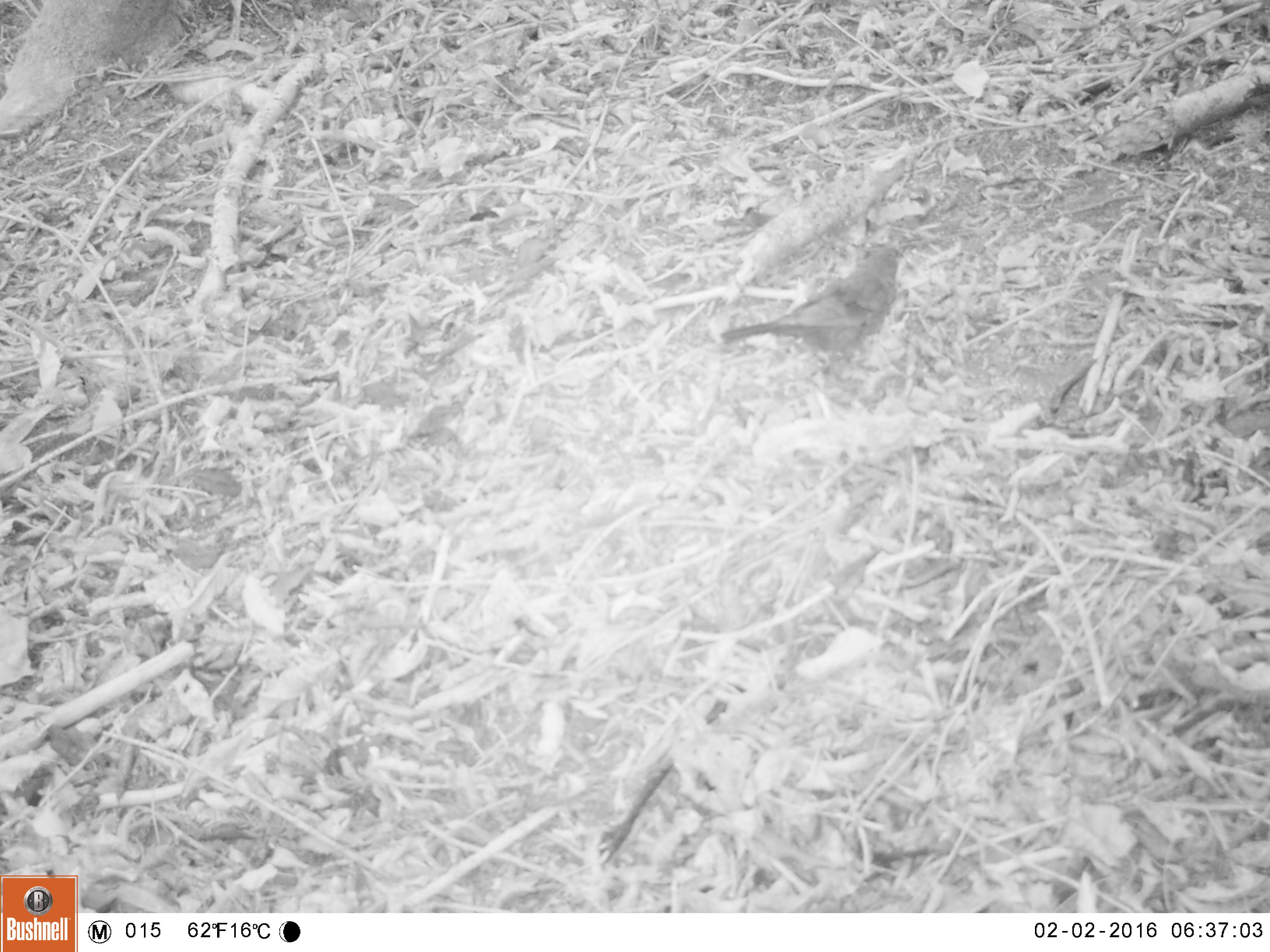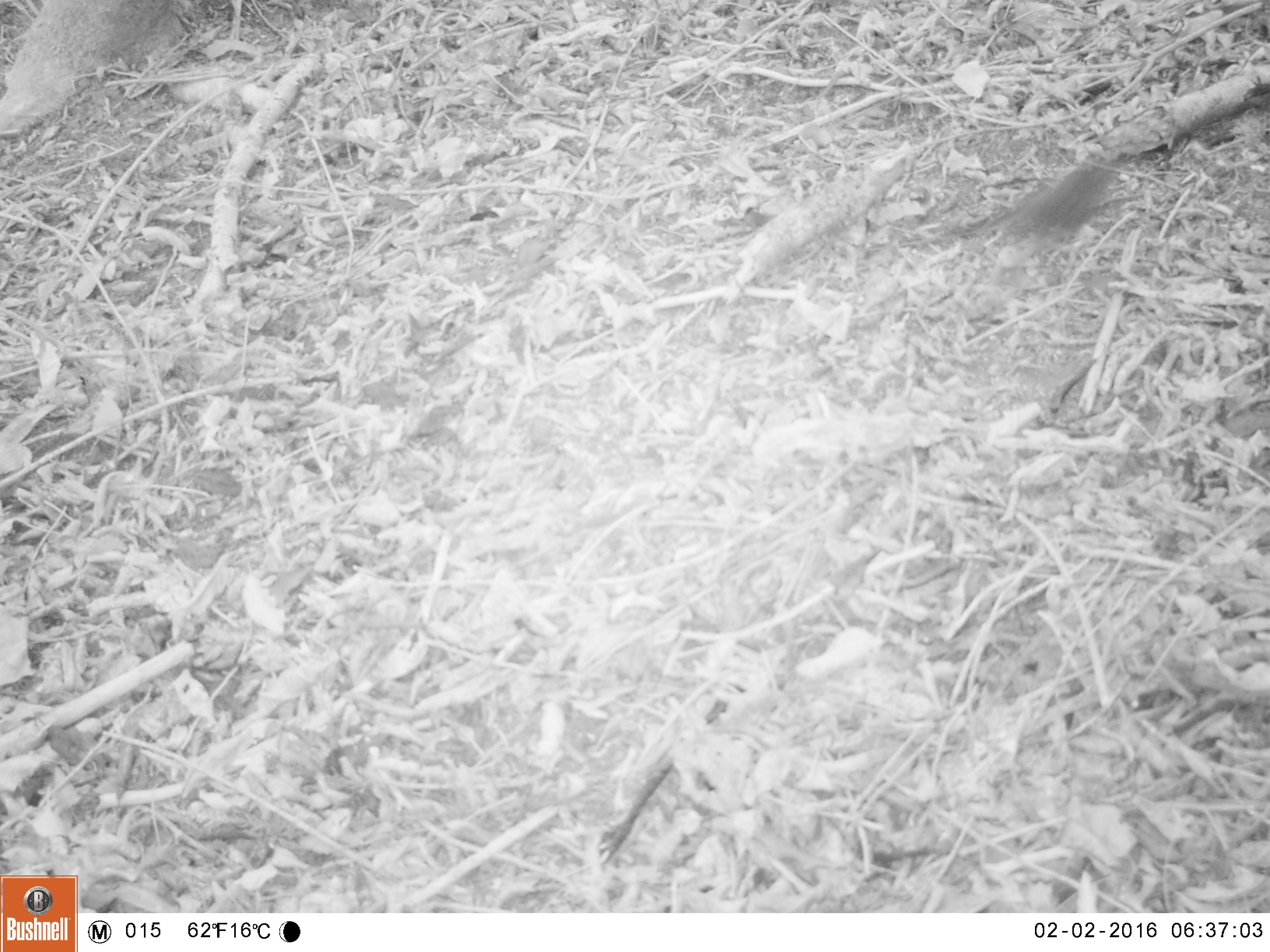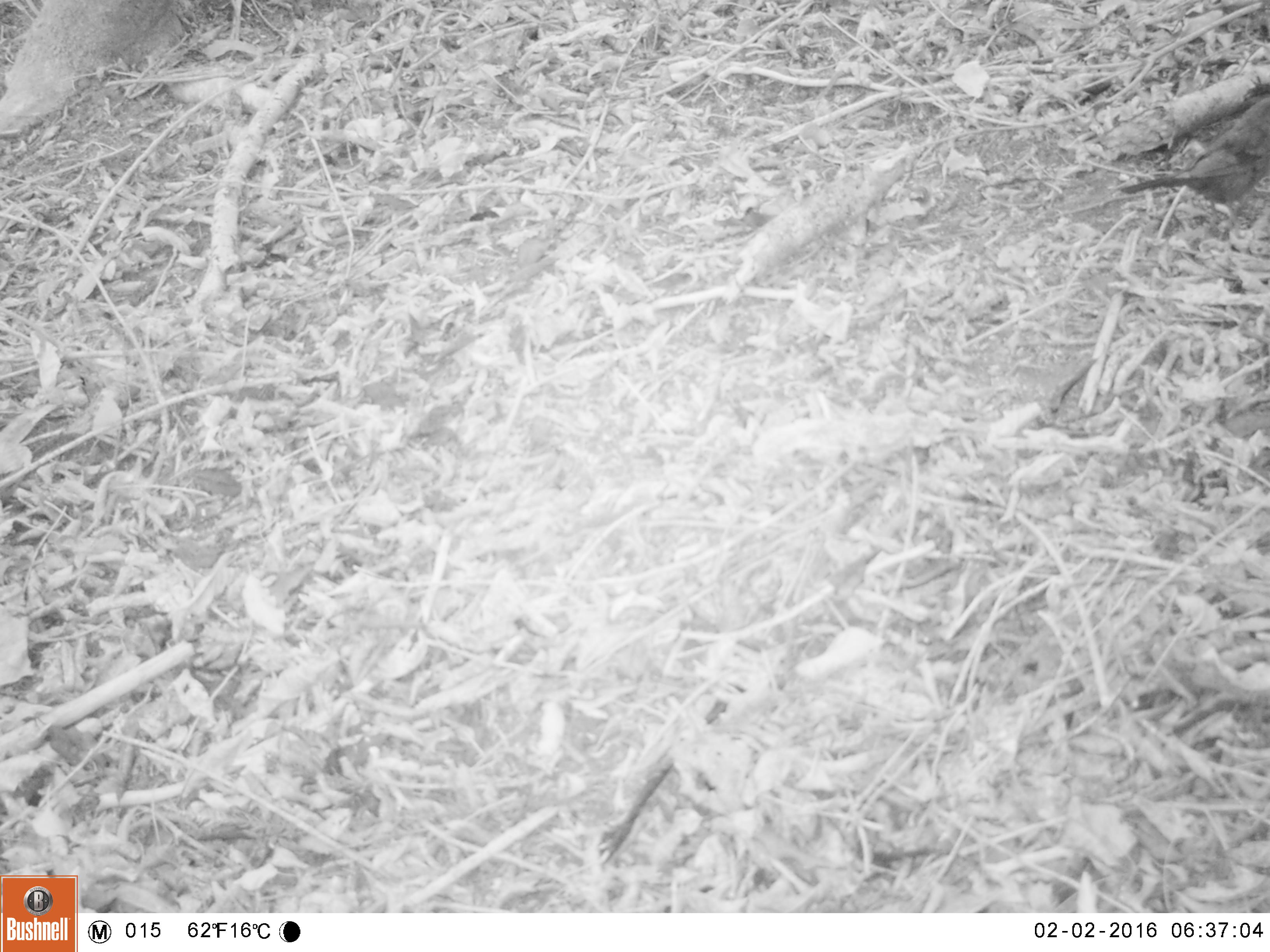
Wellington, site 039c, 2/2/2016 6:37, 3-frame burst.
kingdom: Animalia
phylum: Chordata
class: Aves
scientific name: Aves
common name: bird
Bird (Aves).